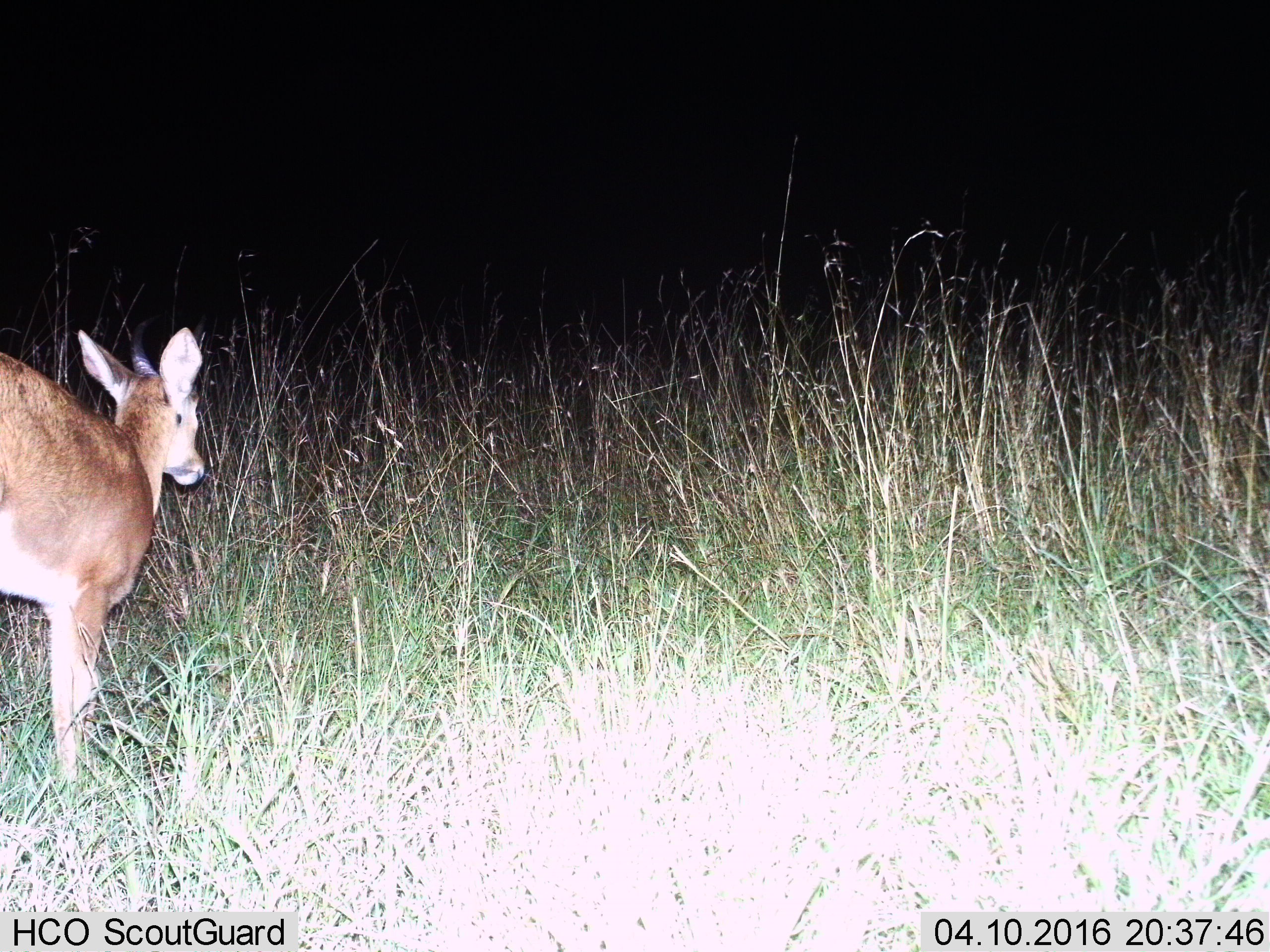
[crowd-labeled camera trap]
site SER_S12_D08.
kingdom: Animalia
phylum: Chordata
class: Mammalia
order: Artiodactyla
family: Bovidae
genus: Nanger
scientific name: Nanger granti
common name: grant's gazelle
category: gazellegrants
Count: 1.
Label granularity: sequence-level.